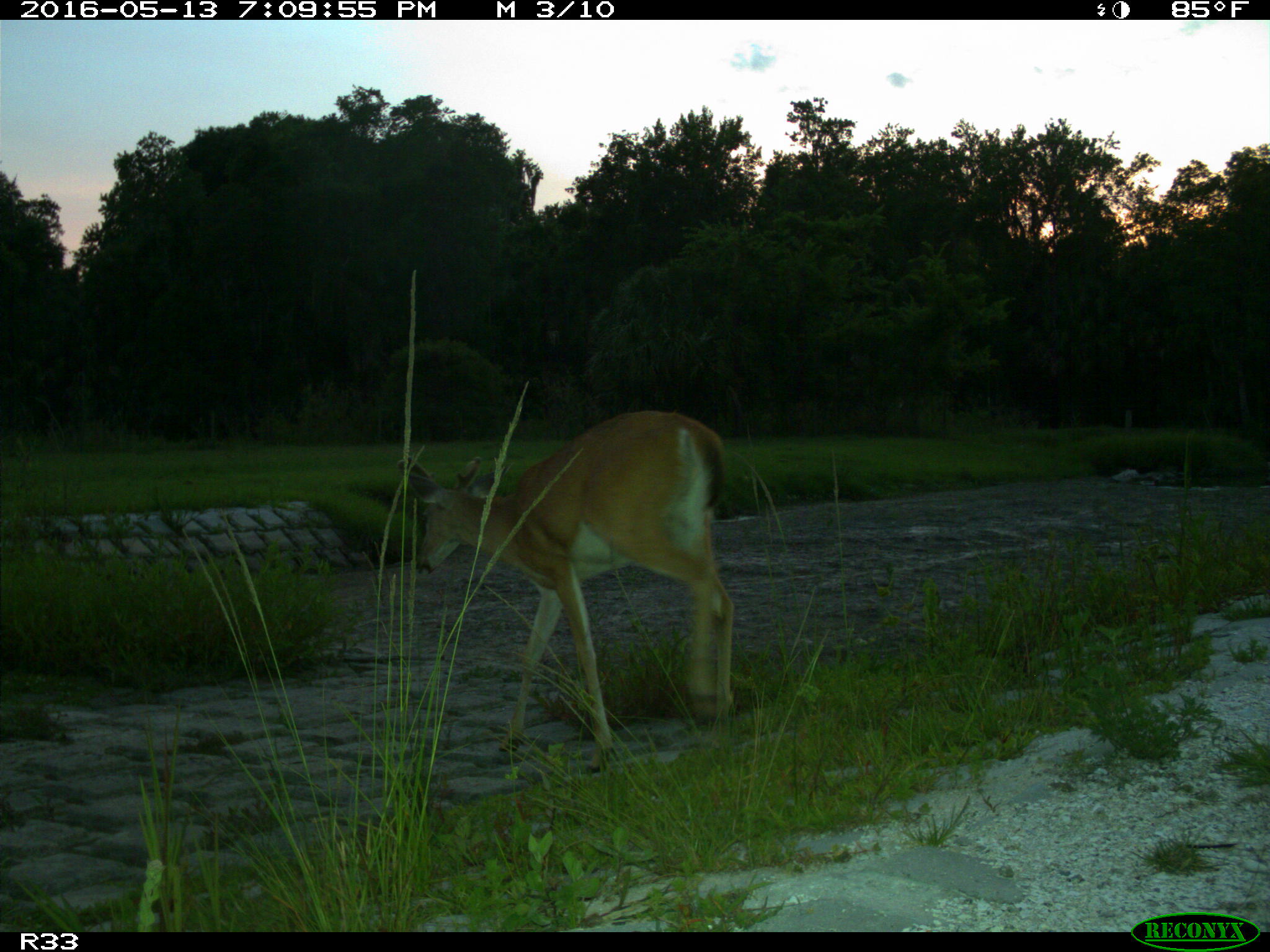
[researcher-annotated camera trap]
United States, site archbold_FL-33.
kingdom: Animalia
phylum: Chordata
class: Mammalia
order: Artiodactyla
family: Cervidae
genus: Odocoileus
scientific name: Odocoileus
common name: deer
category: unidentified deer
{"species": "unidentified deer (deer) (Odocoileus)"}